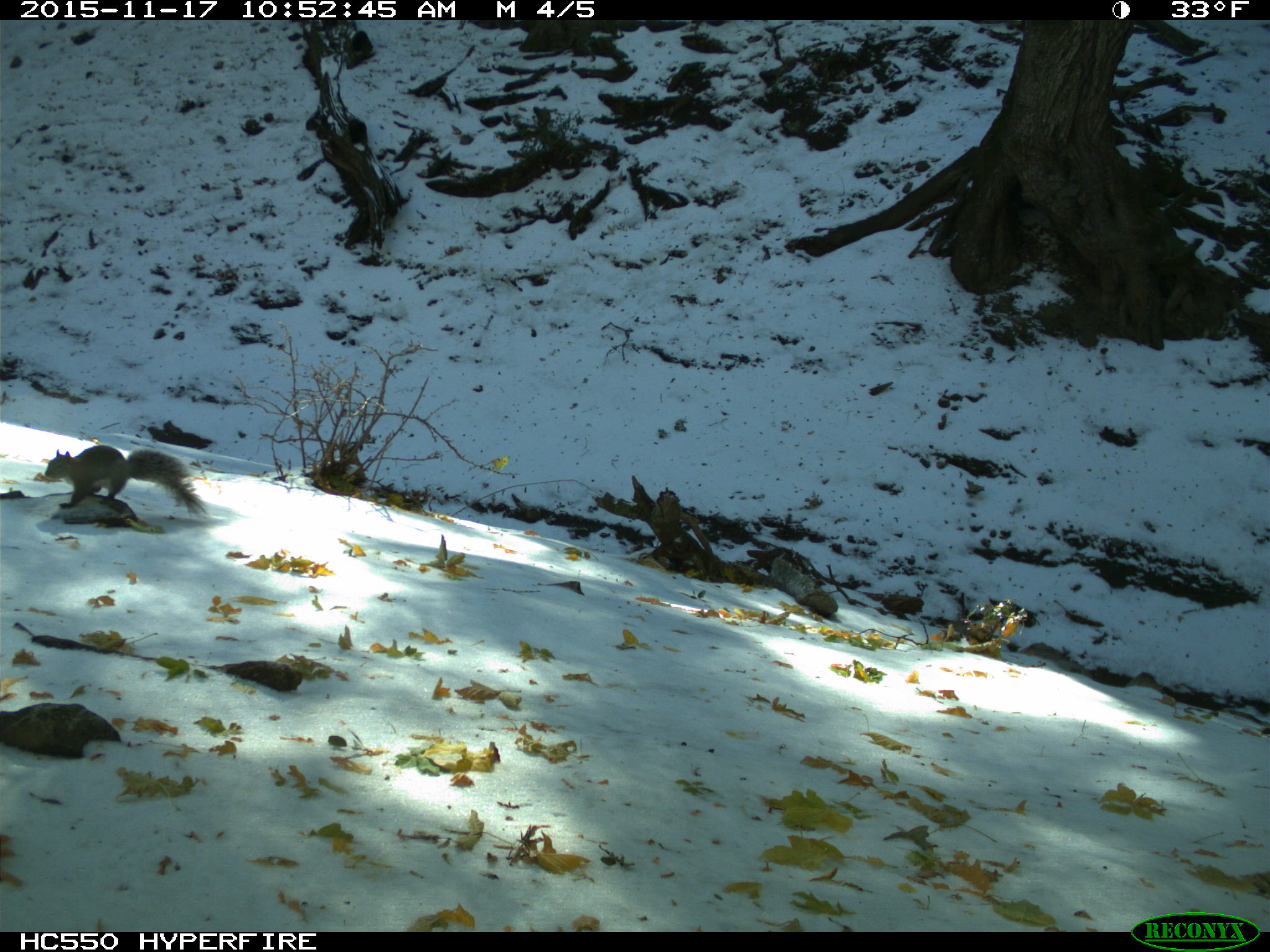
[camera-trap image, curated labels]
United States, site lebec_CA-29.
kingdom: Animalia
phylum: Chordata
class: Mammalia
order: Rodentia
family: Sciuridae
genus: Sciurus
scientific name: Sciurus carolinensis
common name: eastern gray squirrel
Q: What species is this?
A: Sciurus carolinensis (eastern gray squirrel).